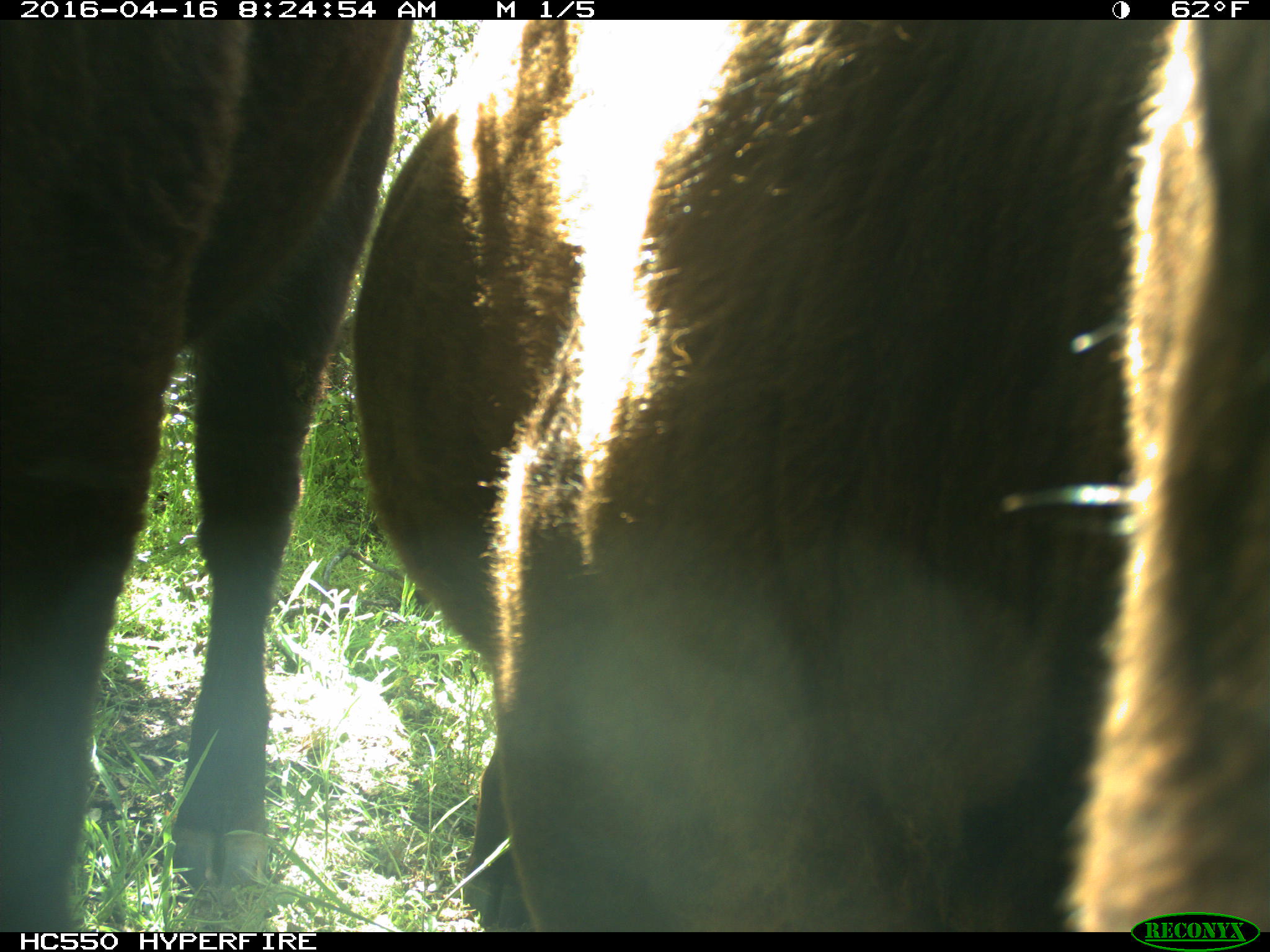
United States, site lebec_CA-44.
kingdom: Animalia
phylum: Chordata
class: Mammalia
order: Artiodactyla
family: Bovidae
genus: Bos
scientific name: Bos taurus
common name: domestic cow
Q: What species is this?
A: Bos taurus (domestic cow).